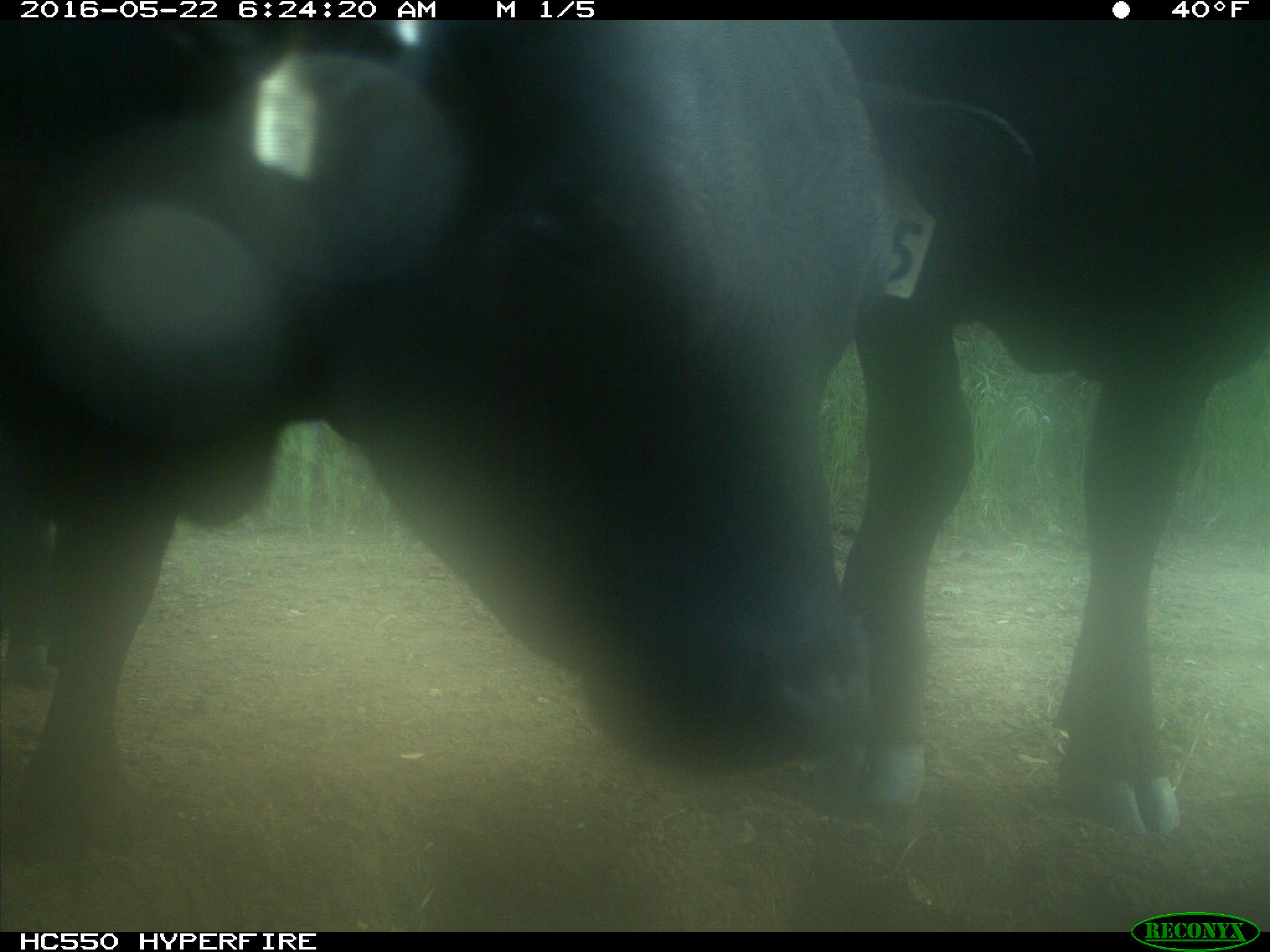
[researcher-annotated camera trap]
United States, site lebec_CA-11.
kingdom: Animalia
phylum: Chordata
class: Mammalia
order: Artiodactyla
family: Bovidae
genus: Bos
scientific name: Bos taurus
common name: domestic cow